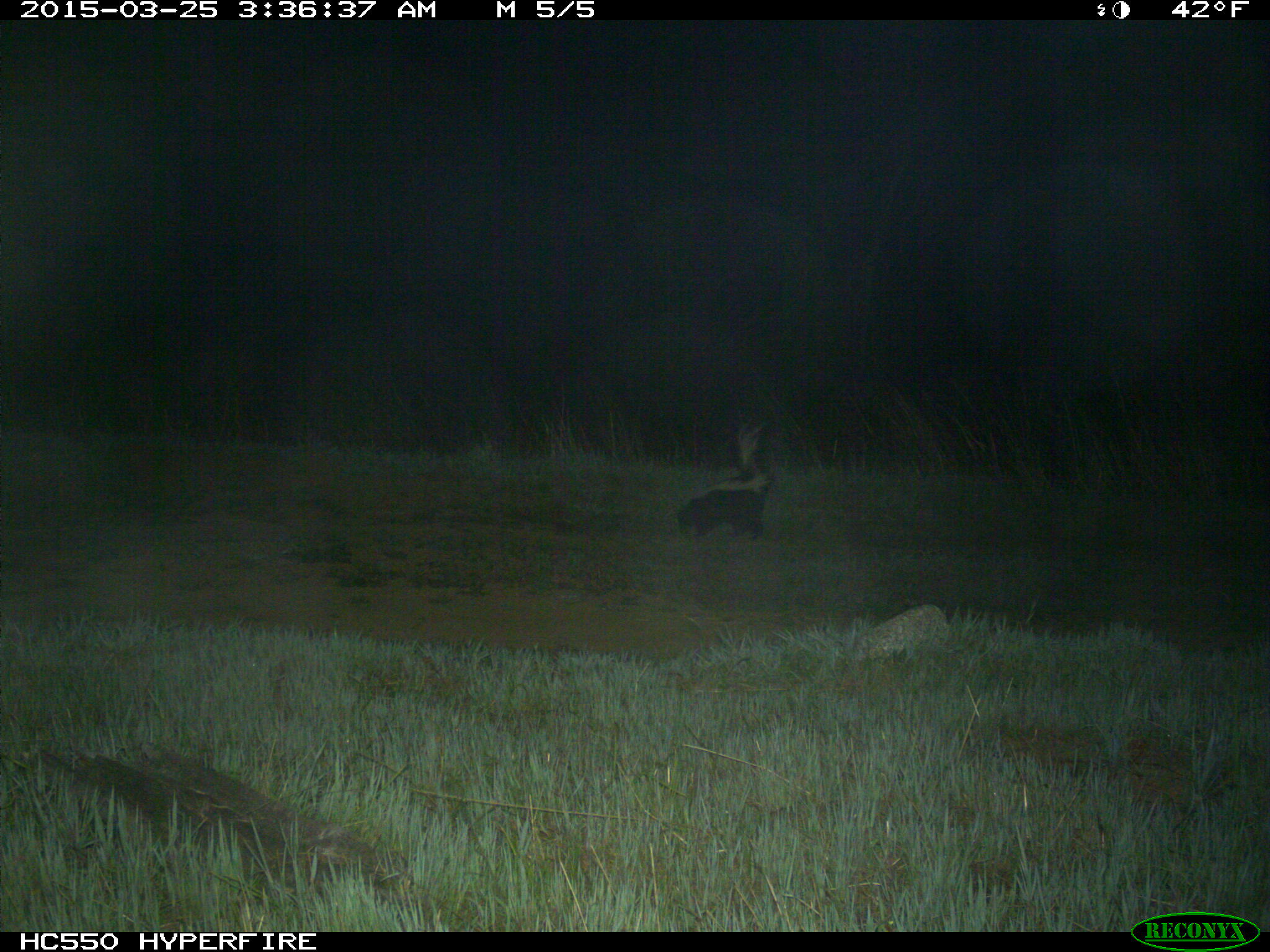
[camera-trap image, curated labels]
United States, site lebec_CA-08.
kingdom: Animalia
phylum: Chordata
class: Mammalia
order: Carnivora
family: Mephitidae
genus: Mephitis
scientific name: Mephitis mephitis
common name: striped skunk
Mephitis mephitis (striped skunk).